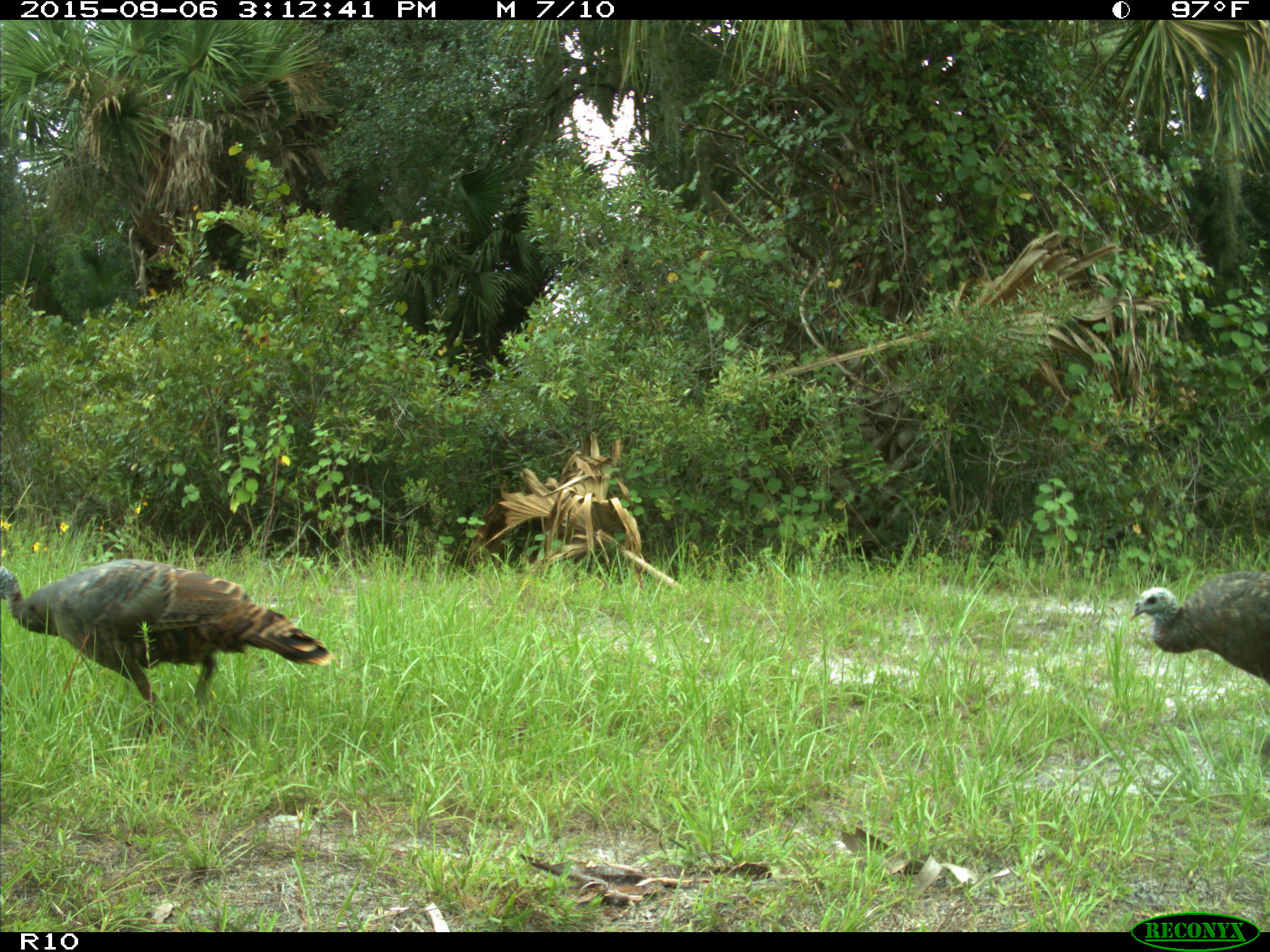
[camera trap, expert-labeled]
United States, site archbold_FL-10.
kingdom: Animalia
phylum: Chordata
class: Aves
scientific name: Aves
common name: birds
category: unidentified bird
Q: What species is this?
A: Unidentified bird (birds) (Aves).